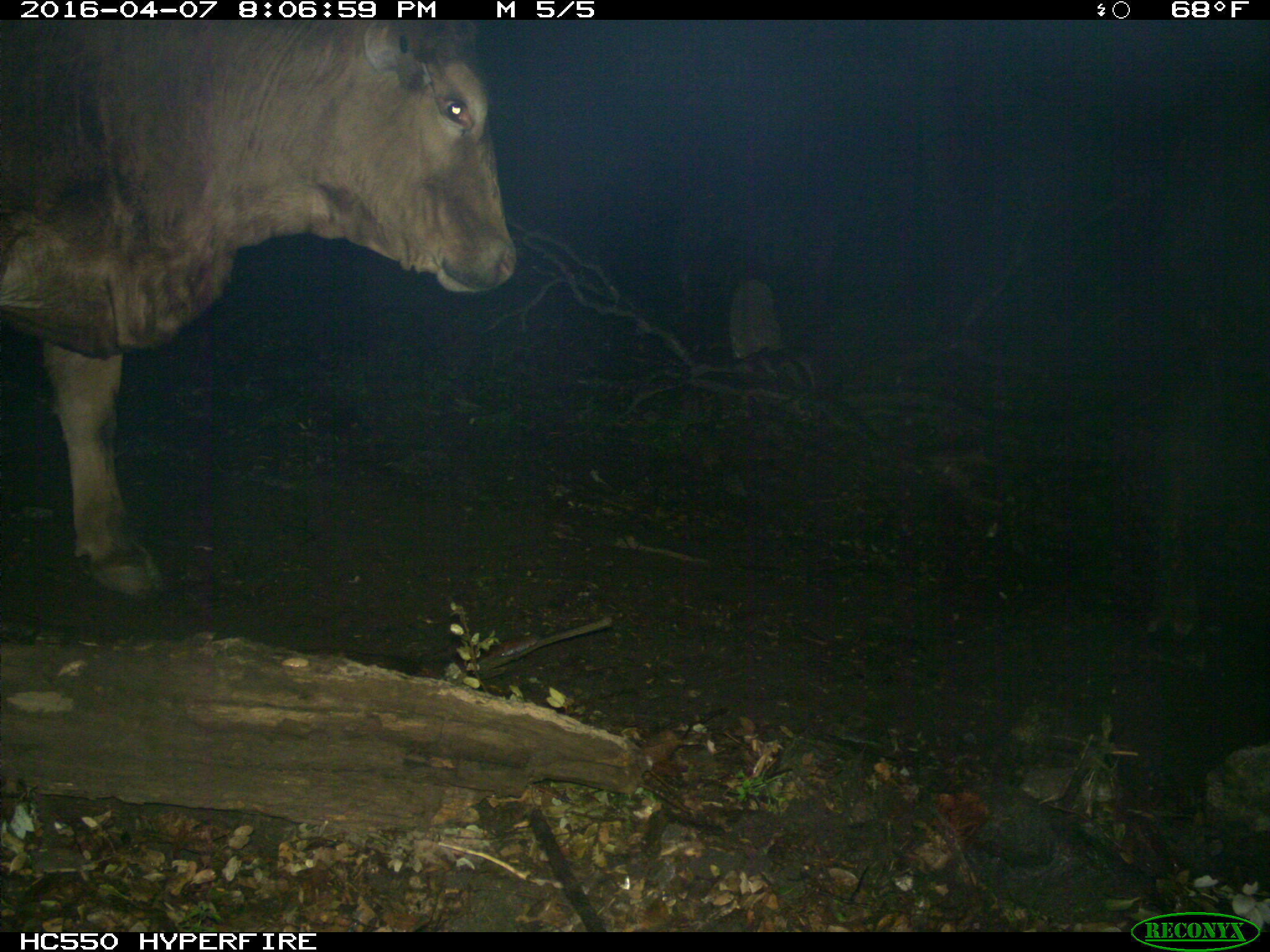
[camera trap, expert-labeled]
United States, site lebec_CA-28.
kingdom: Animalia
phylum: Chordata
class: Mammalia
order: Artiodactyla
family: Bovidae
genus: Bos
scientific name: Bos taurus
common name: domestic cow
Bos taurus (domestic cow).